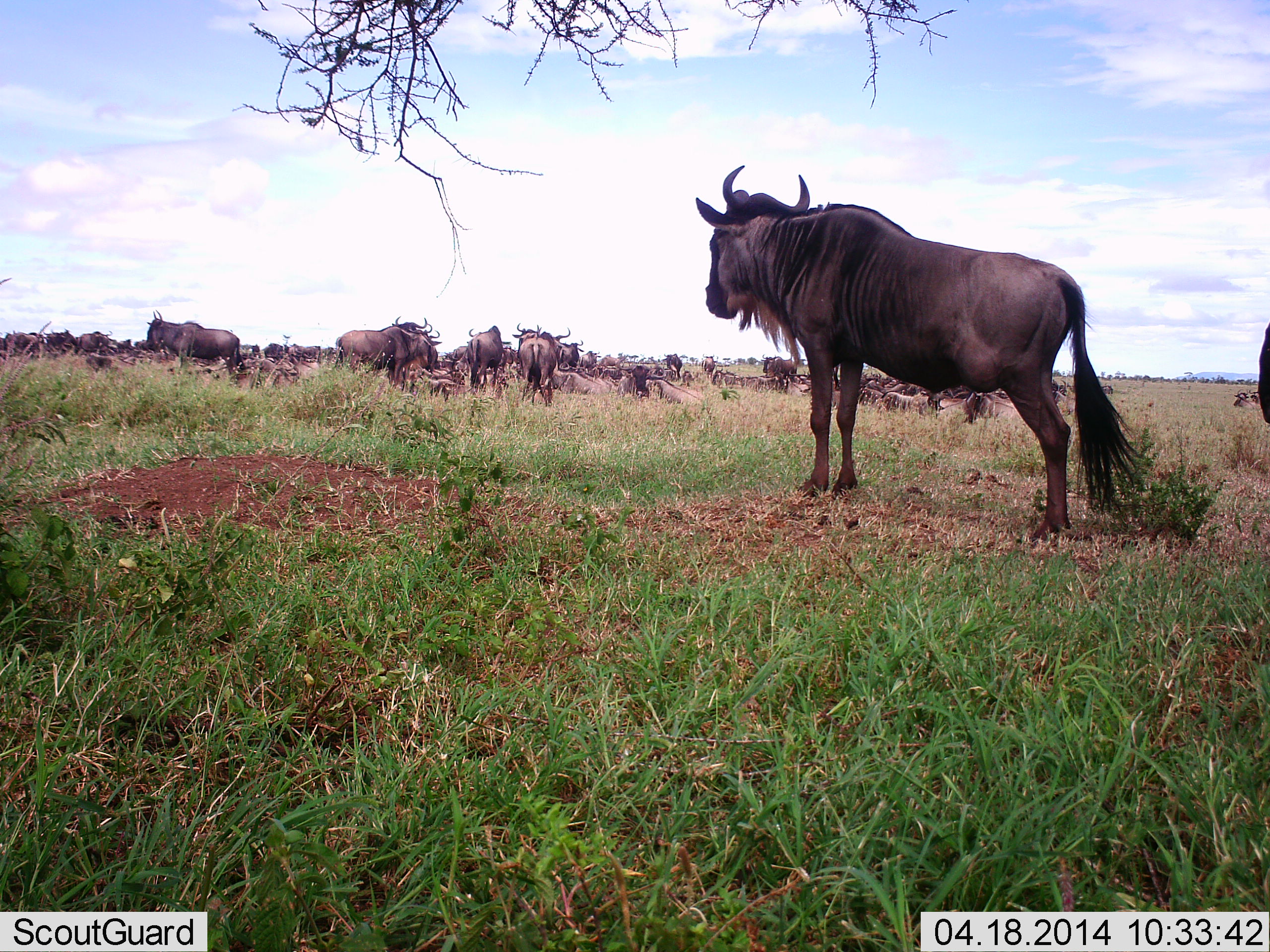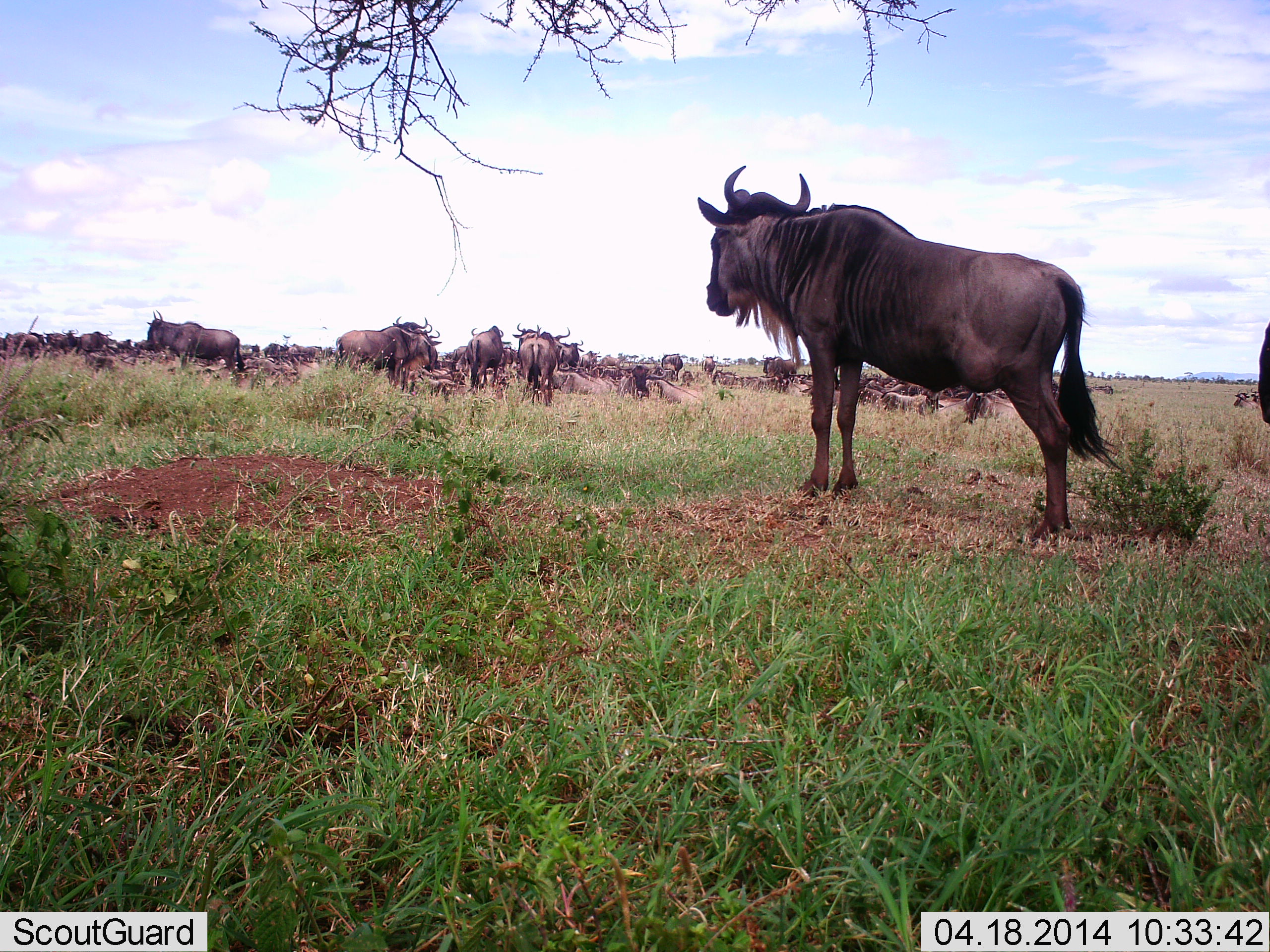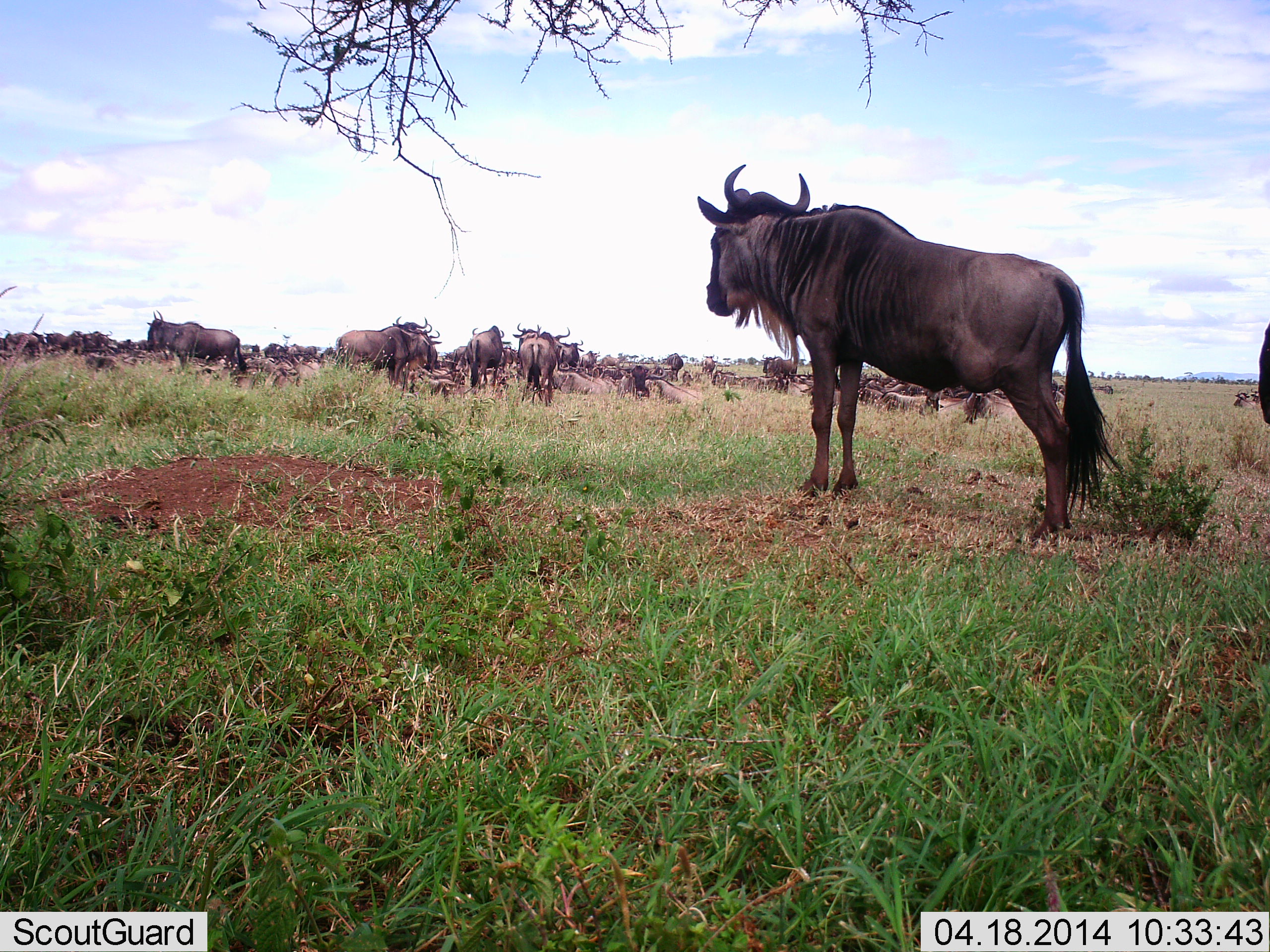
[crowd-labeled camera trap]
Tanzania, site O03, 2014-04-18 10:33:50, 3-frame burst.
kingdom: Animalia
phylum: Chordata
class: Mammalia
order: Artiodactyla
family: Bovidae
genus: Connochaetes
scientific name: Connochaetes taurinus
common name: blue wildebeest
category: wildebeest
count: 11-50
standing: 80%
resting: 70%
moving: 10%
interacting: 10%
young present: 0%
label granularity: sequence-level